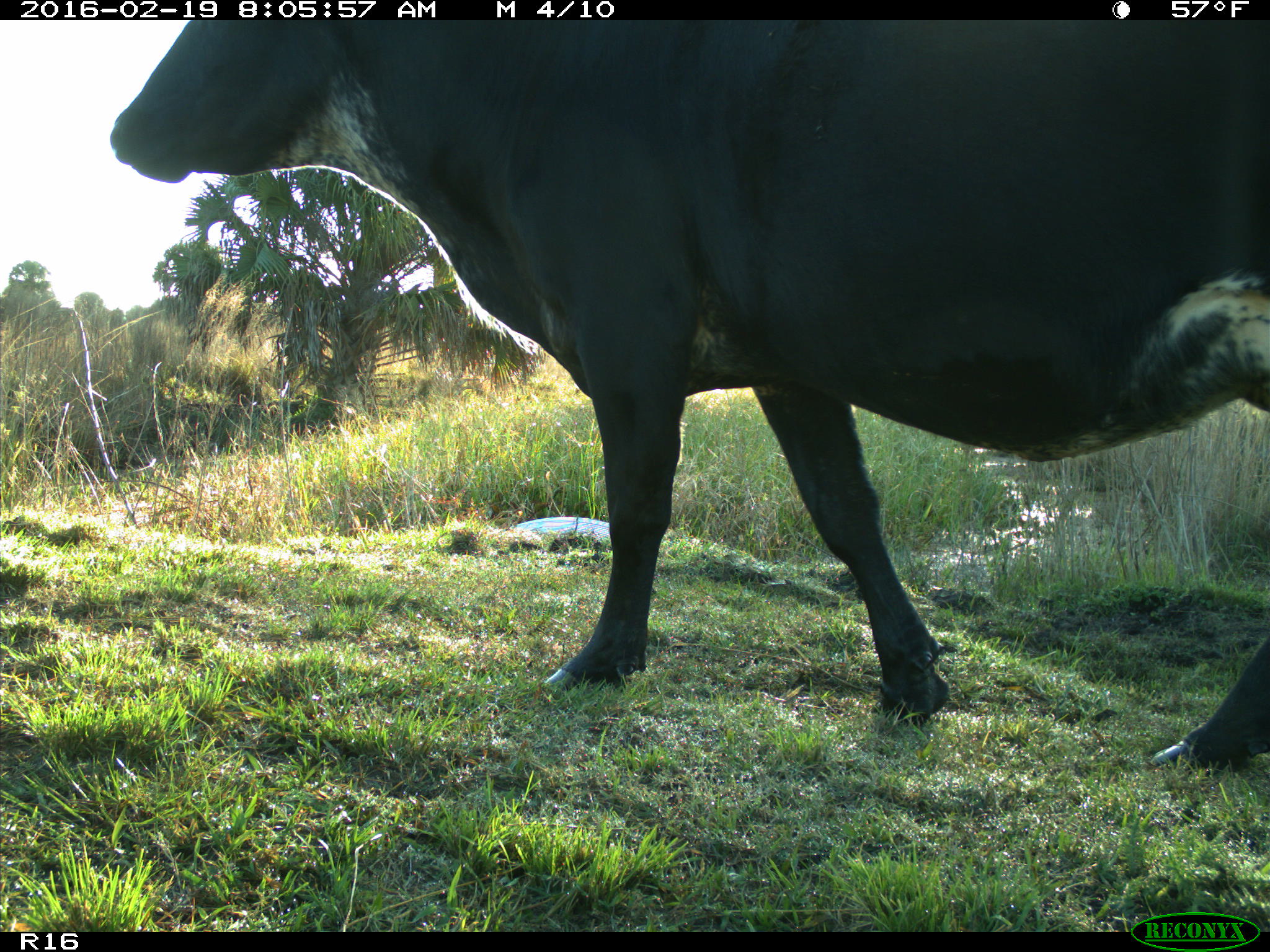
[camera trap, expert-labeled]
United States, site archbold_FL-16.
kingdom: Animalia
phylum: Chordata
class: Mammalia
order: Artiodactyla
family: Bovidae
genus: Bos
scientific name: Bos taurus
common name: domestic cow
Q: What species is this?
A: Bos taurus (domestic cow).